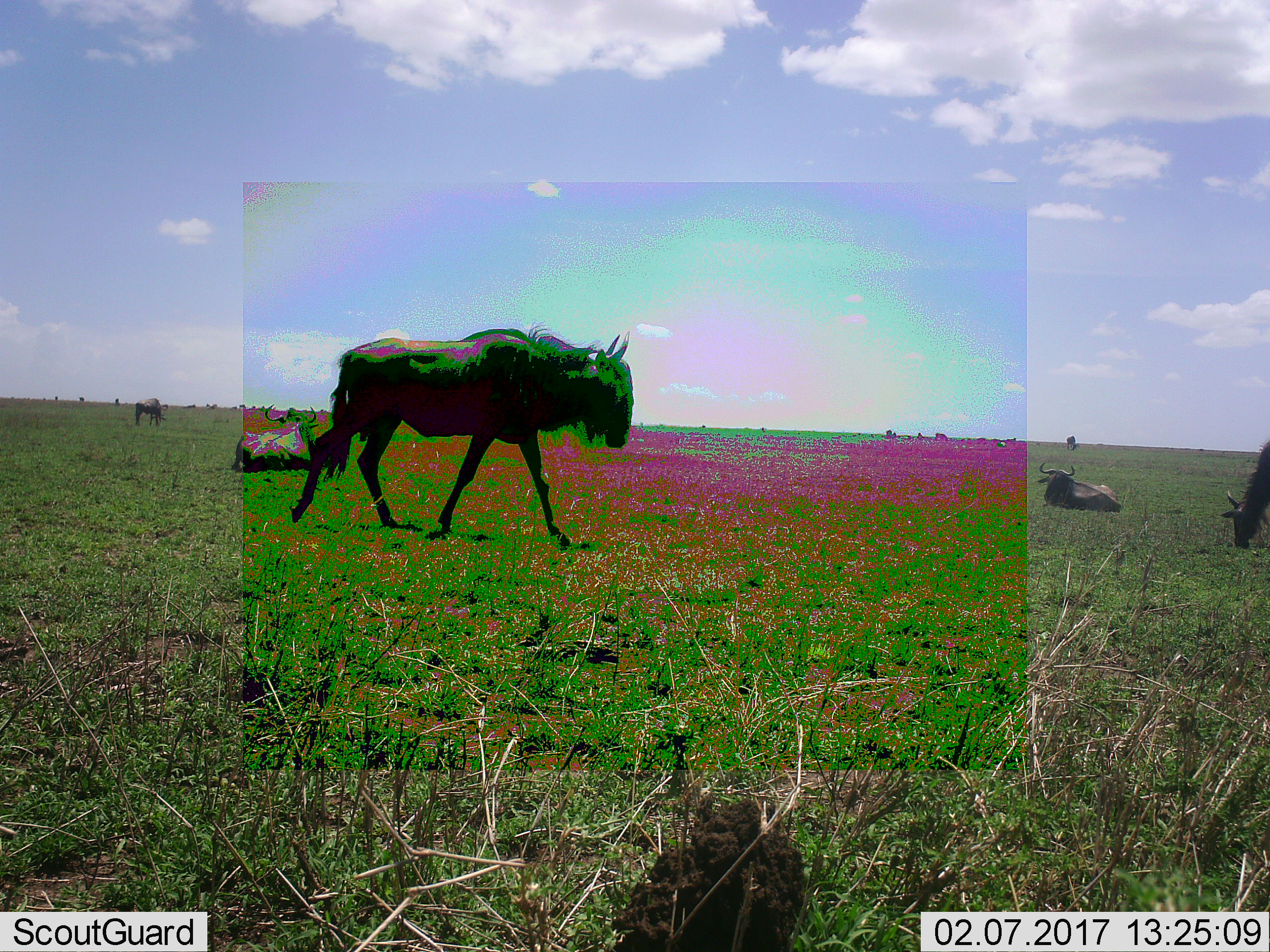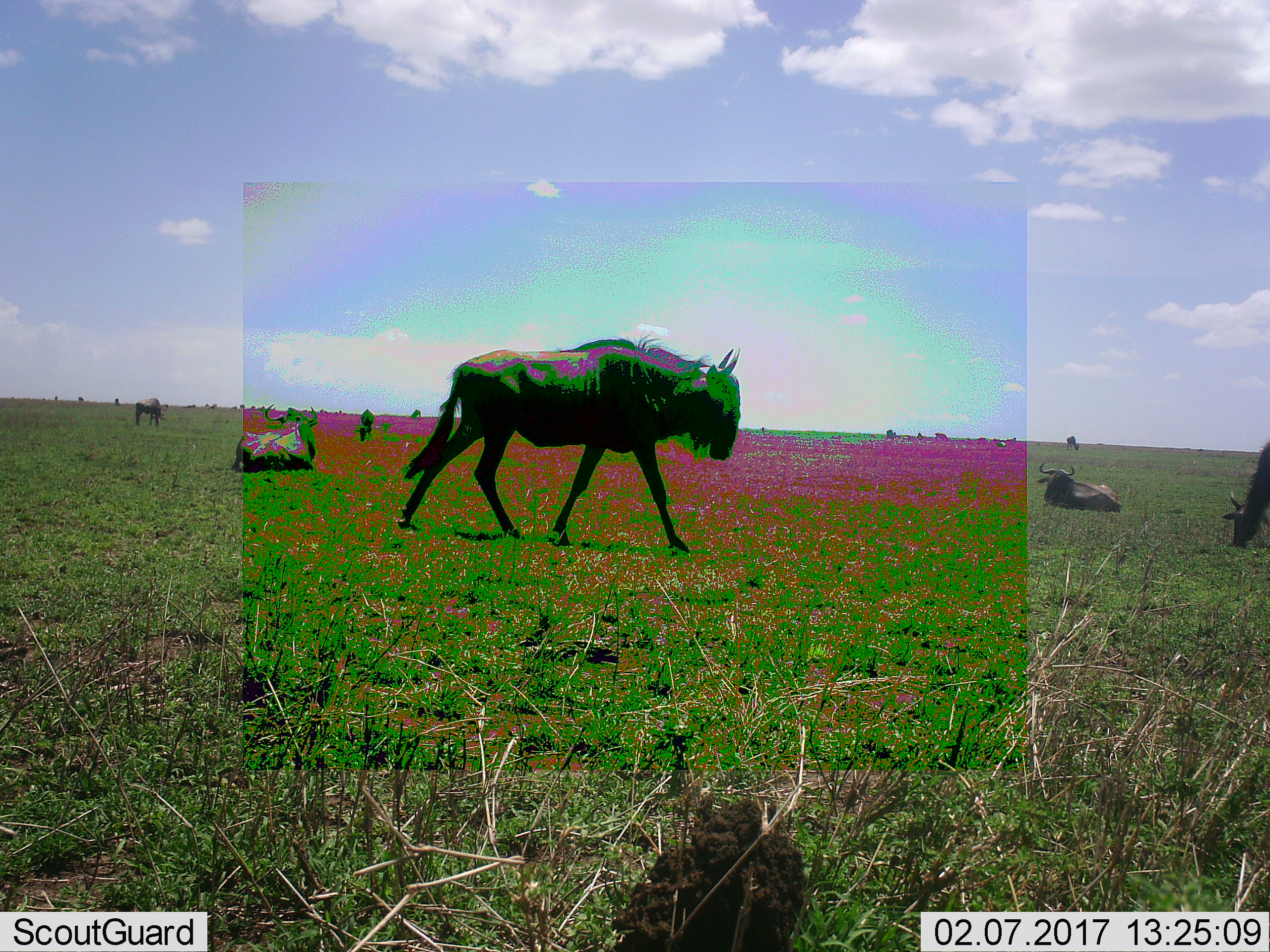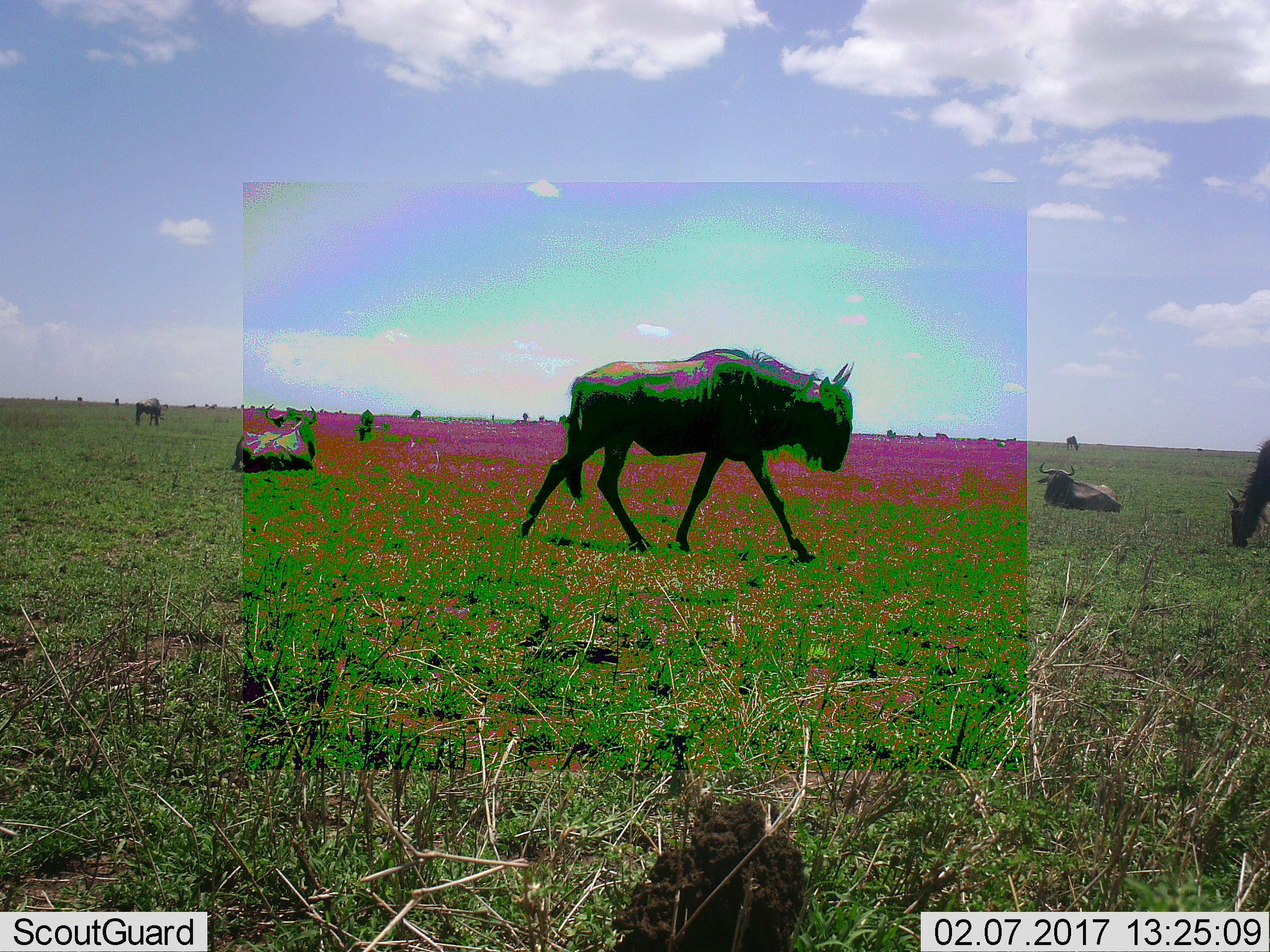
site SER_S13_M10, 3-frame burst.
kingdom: Animalia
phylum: Chordata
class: Mammalia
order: Artiodactyla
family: Bovidae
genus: Connochaetes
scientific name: Connochaetes taurinus taurinus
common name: blue wildebeest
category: wildebeestblue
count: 11-50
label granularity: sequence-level